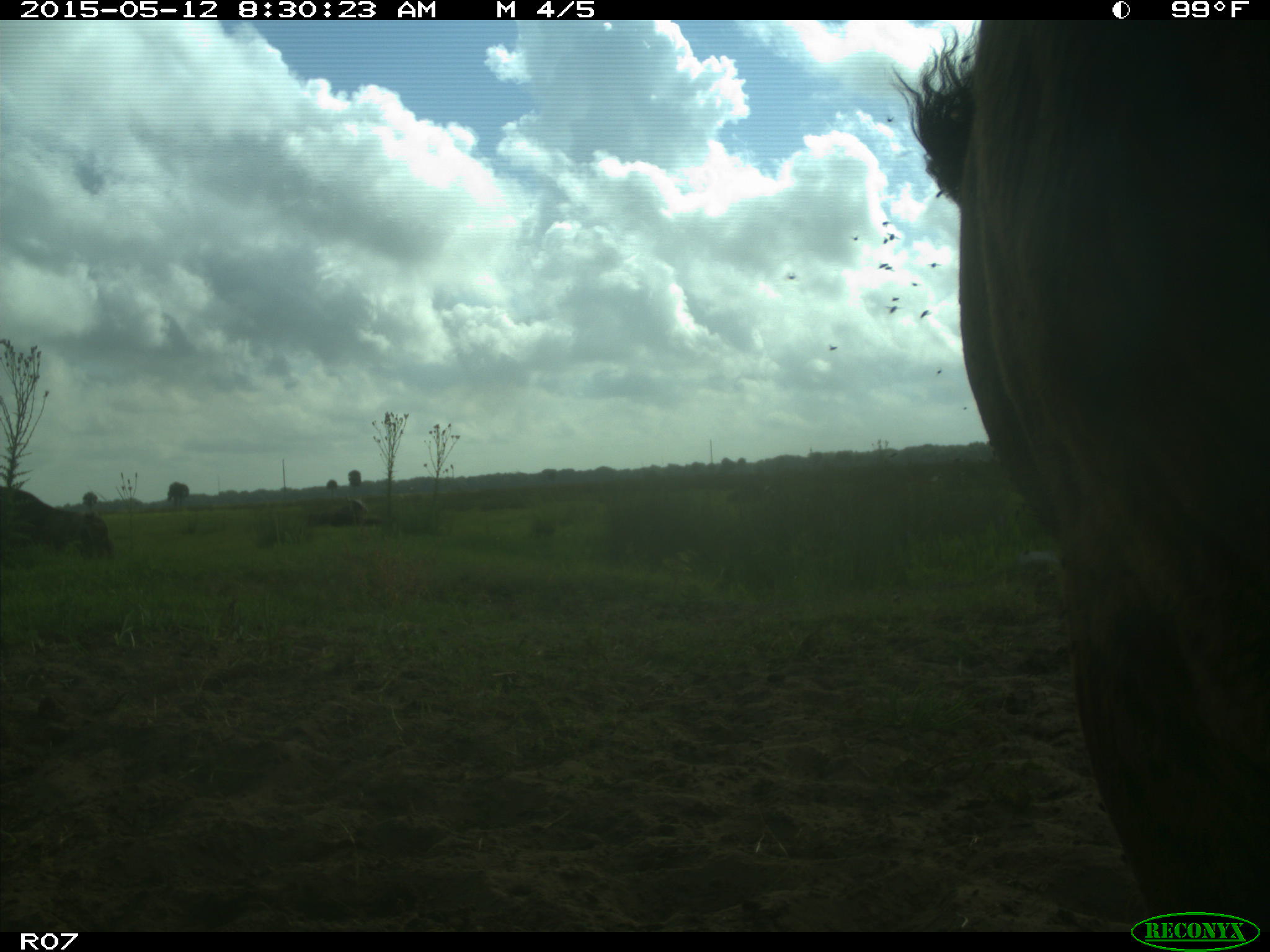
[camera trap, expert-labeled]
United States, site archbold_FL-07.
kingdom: Animalia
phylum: Chordata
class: Mammalia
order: Artiodactyla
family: Bovidae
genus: Bos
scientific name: Bos taurus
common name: domestic cow